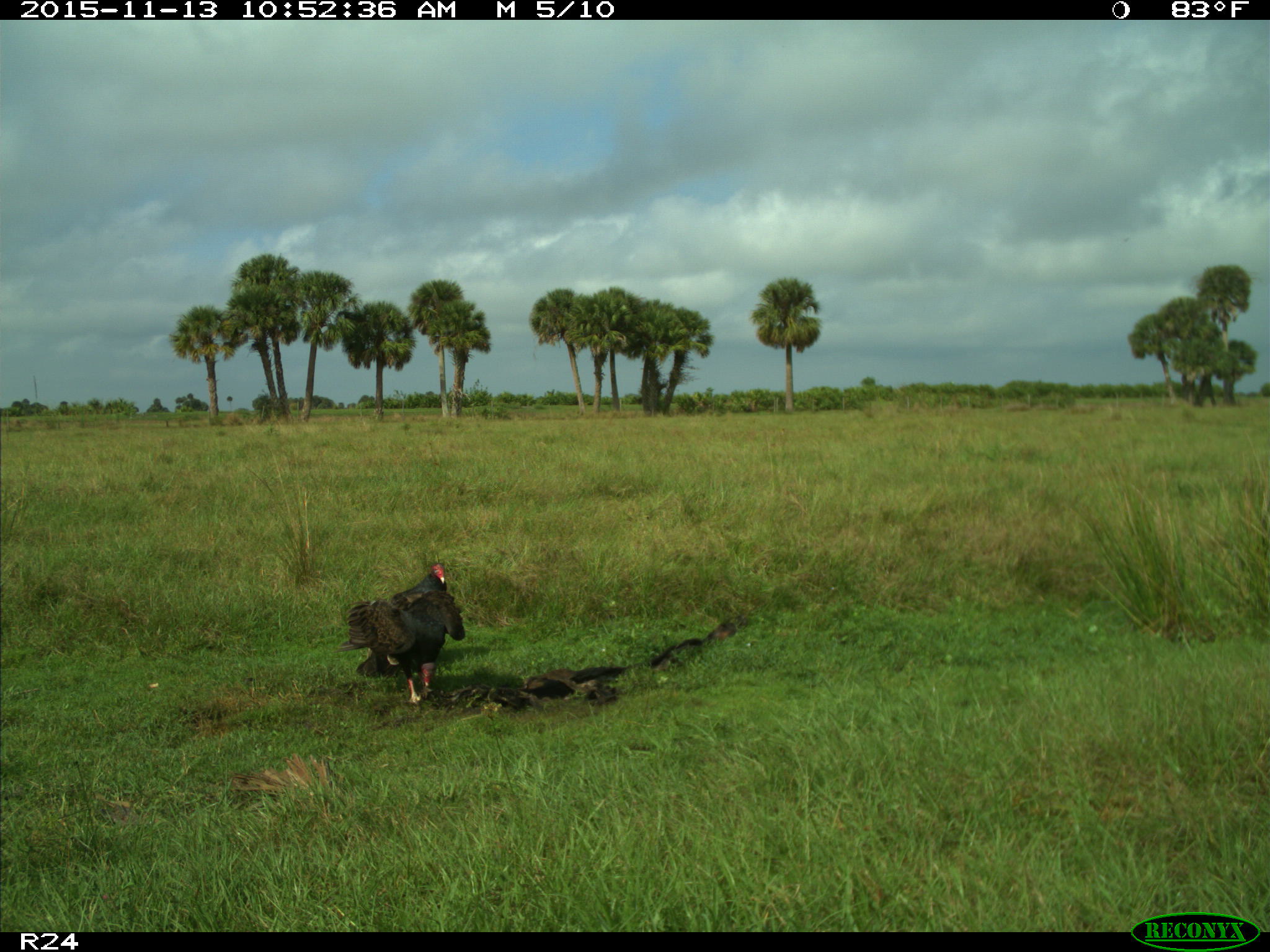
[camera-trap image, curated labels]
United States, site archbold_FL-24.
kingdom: Animalia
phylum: Chordata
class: Aves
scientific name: Aves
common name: birds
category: unidentified bird